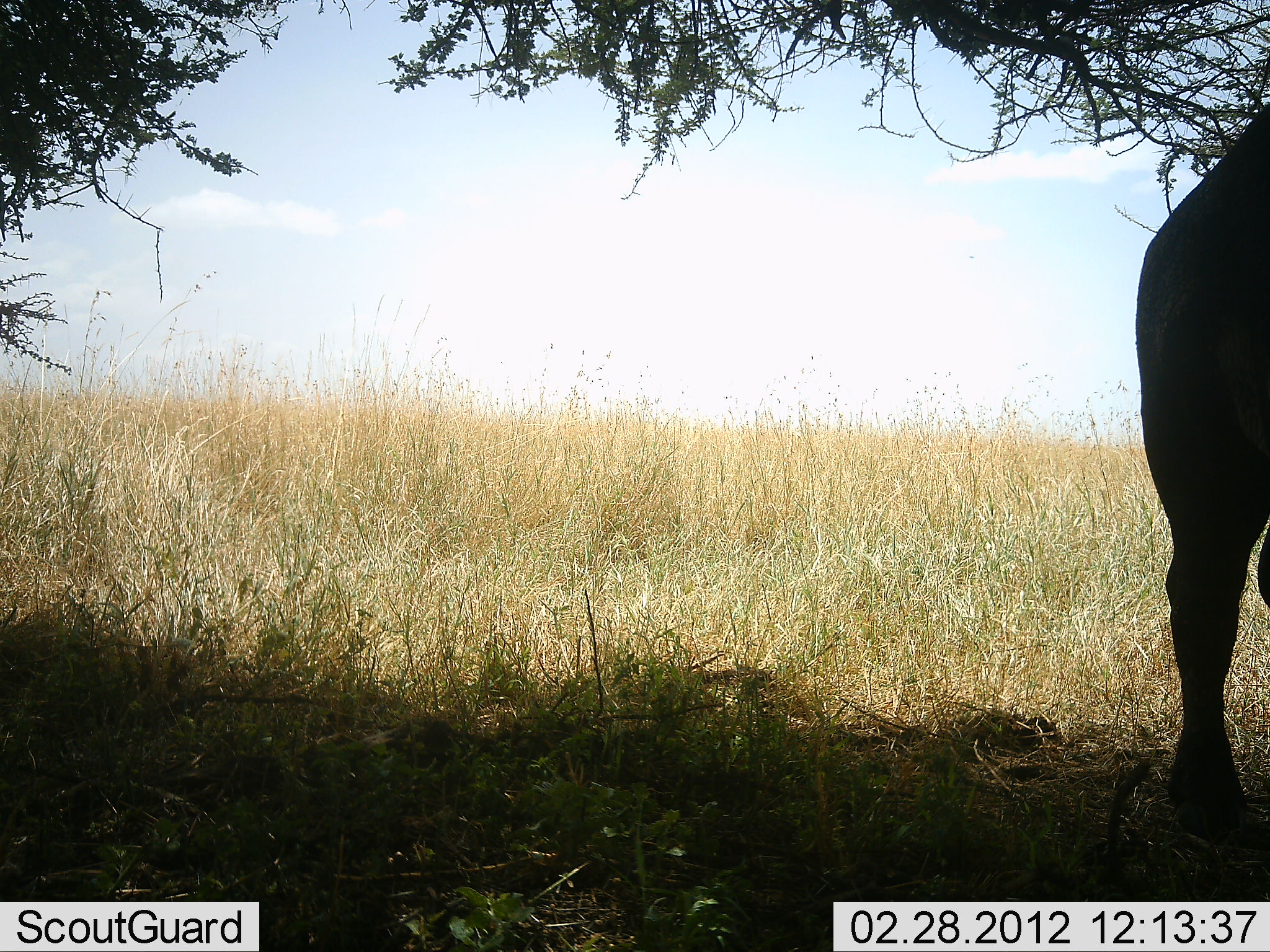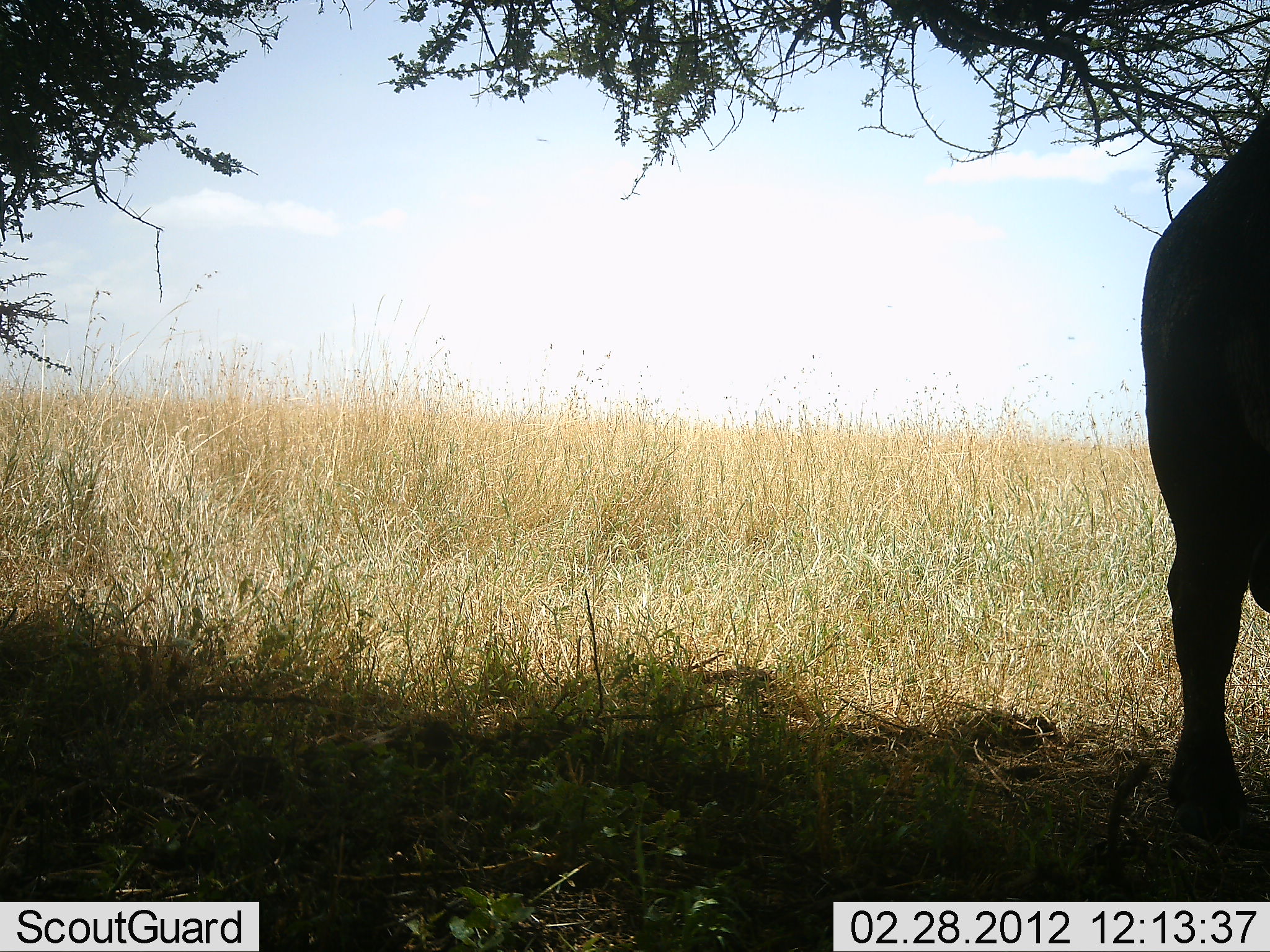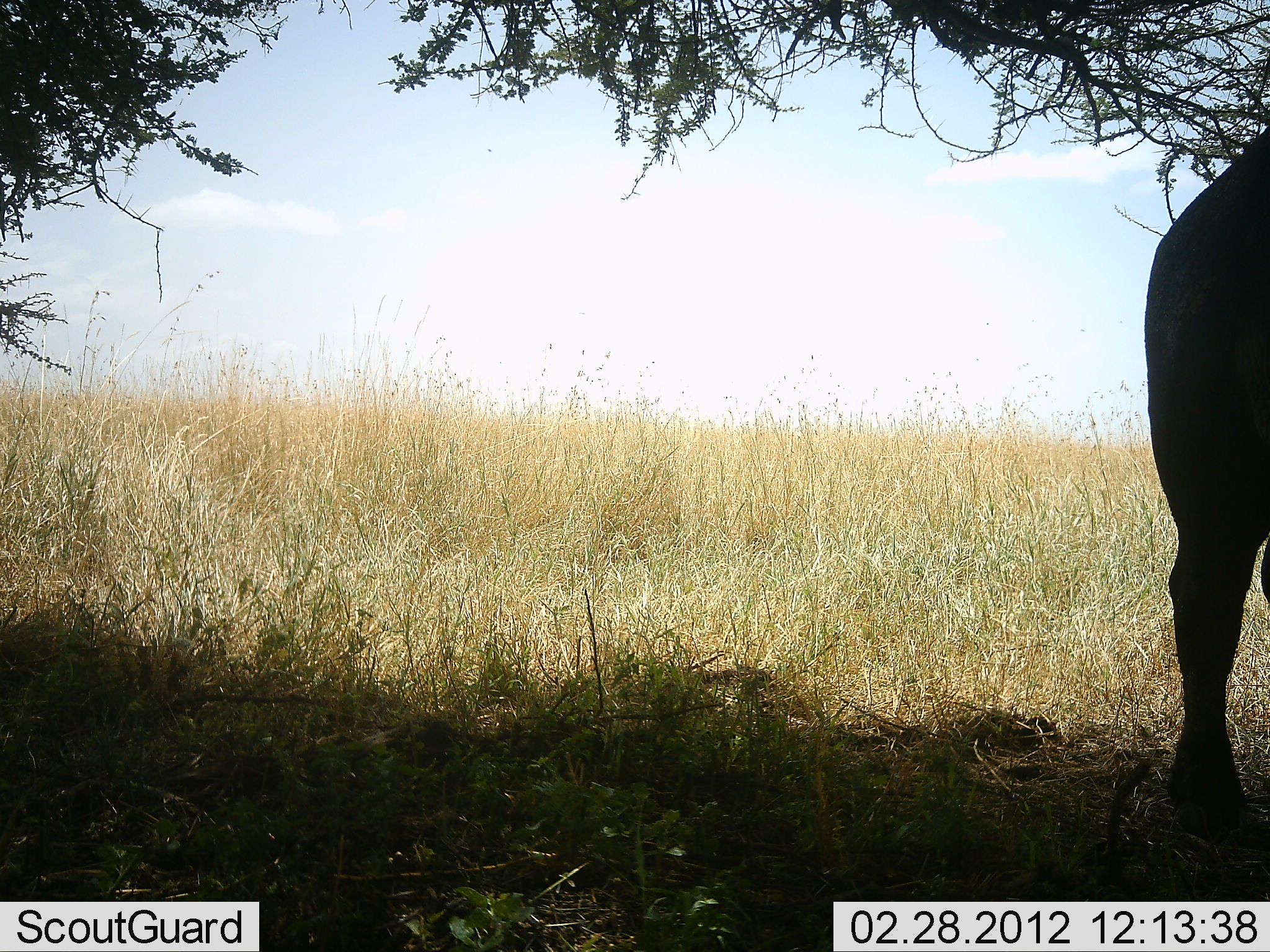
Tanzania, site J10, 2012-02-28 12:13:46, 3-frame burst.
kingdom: Animalia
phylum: Chordata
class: Mammalia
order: Artiodactyla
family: Bovidae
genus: Syncerus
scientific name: Syncerus caffer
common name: cape buffalo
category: buffalo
Buffalo (cape buffalo) (Syncerus caffer), count 1. Behavior (volunteer vote fractions): standing 100%, resting 0%, moving 0%, interacting 0%. Young present (vote fraction): 0%. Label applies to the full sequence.